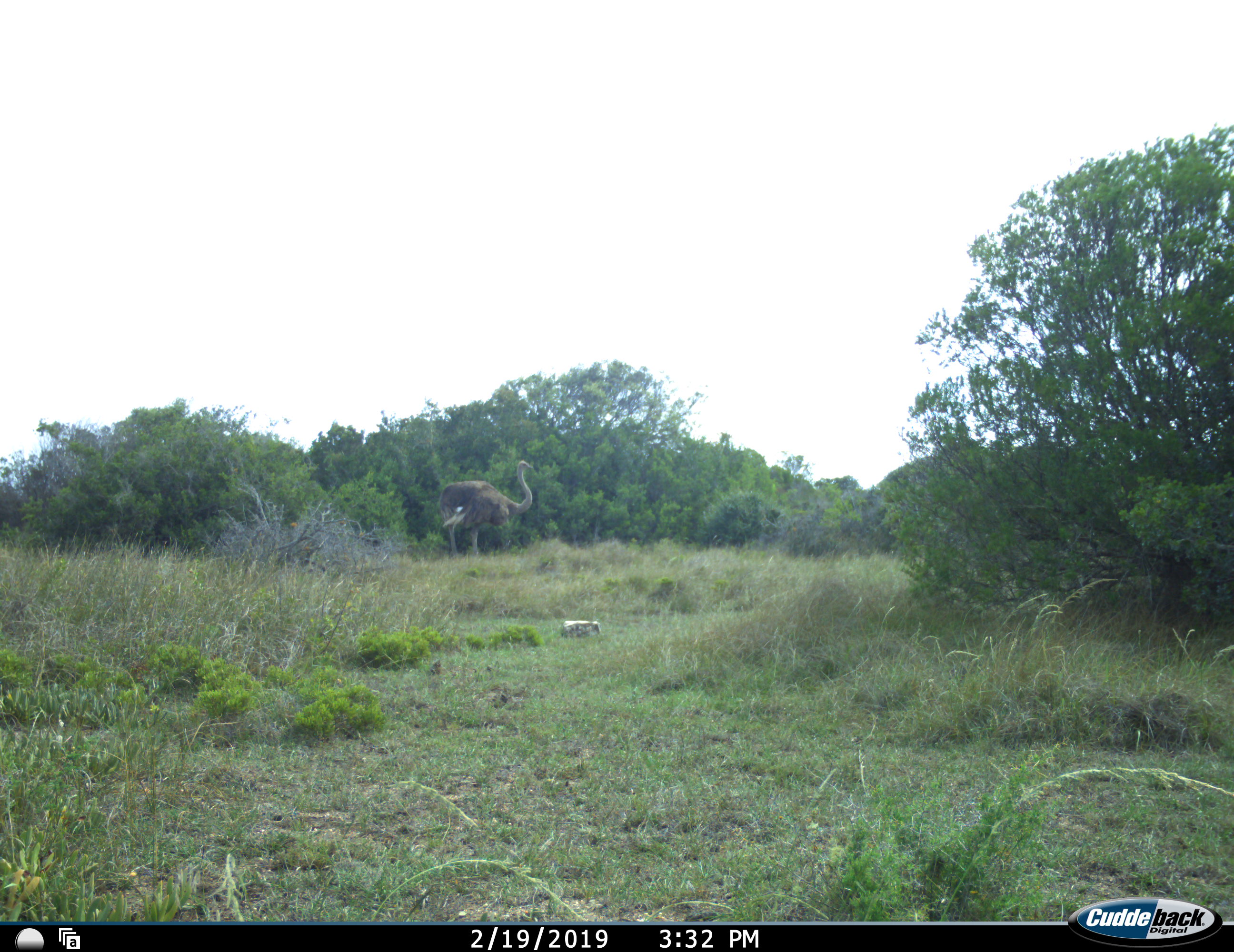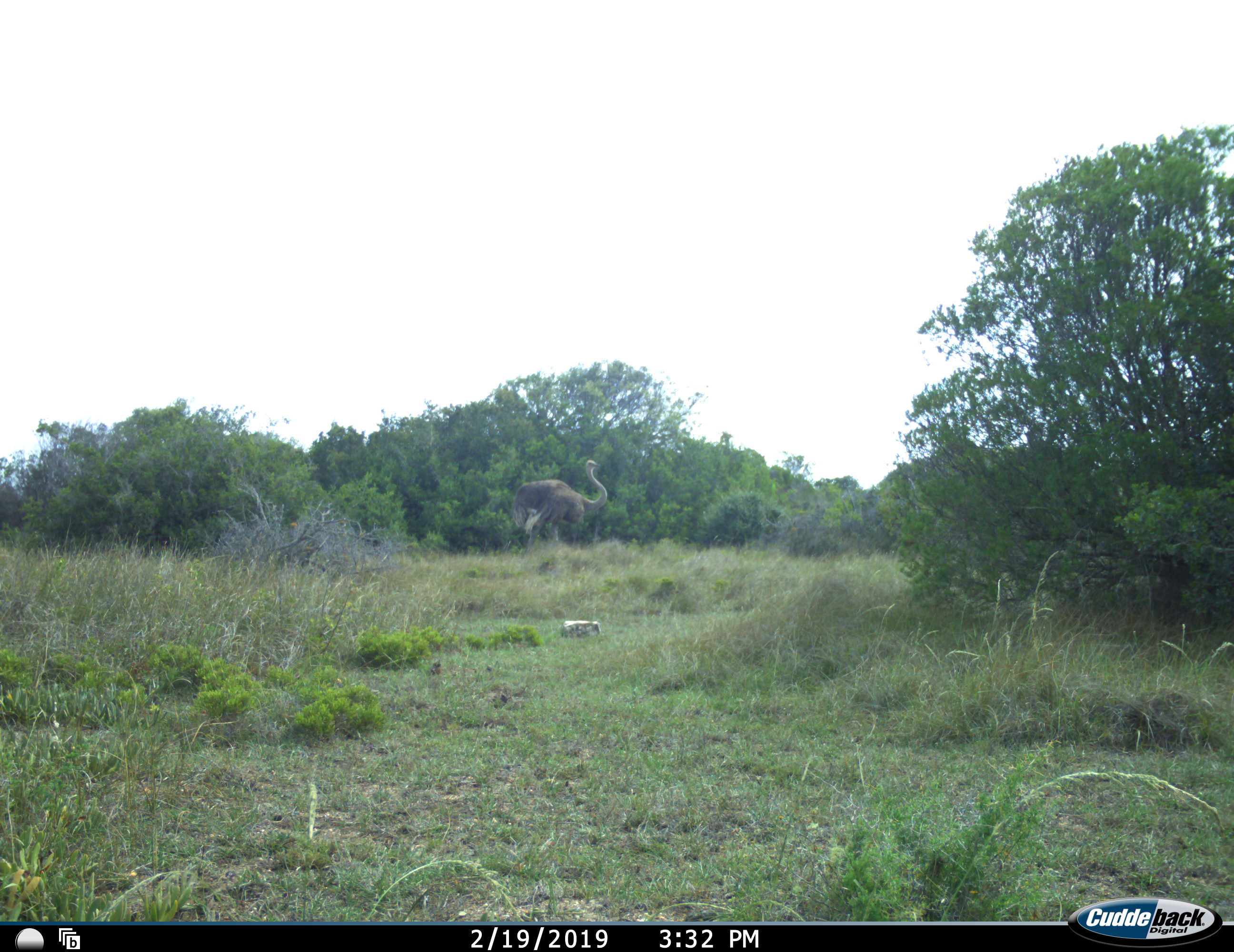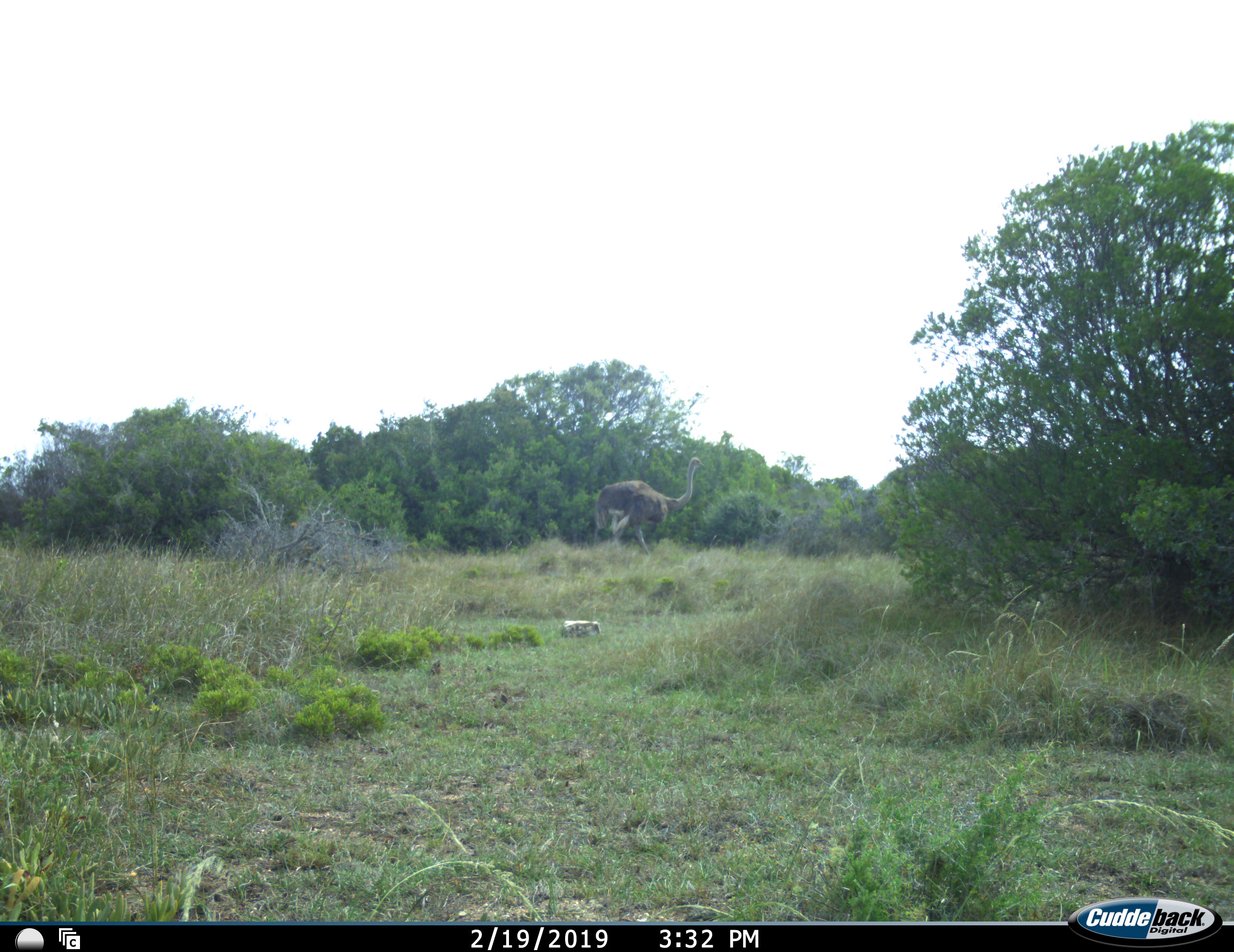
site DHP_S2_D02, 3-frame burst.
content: unidentified animal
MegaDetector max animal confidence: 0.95